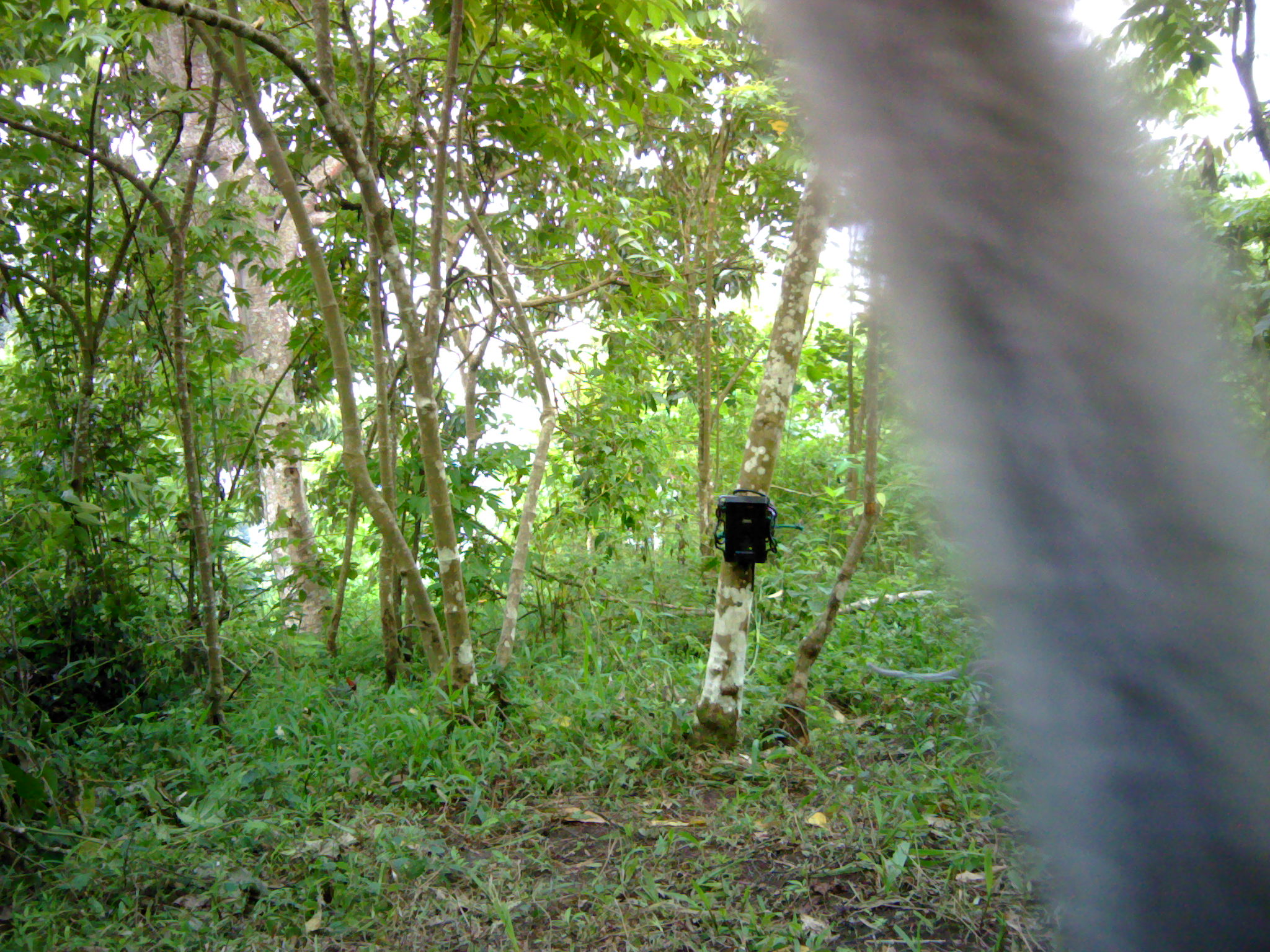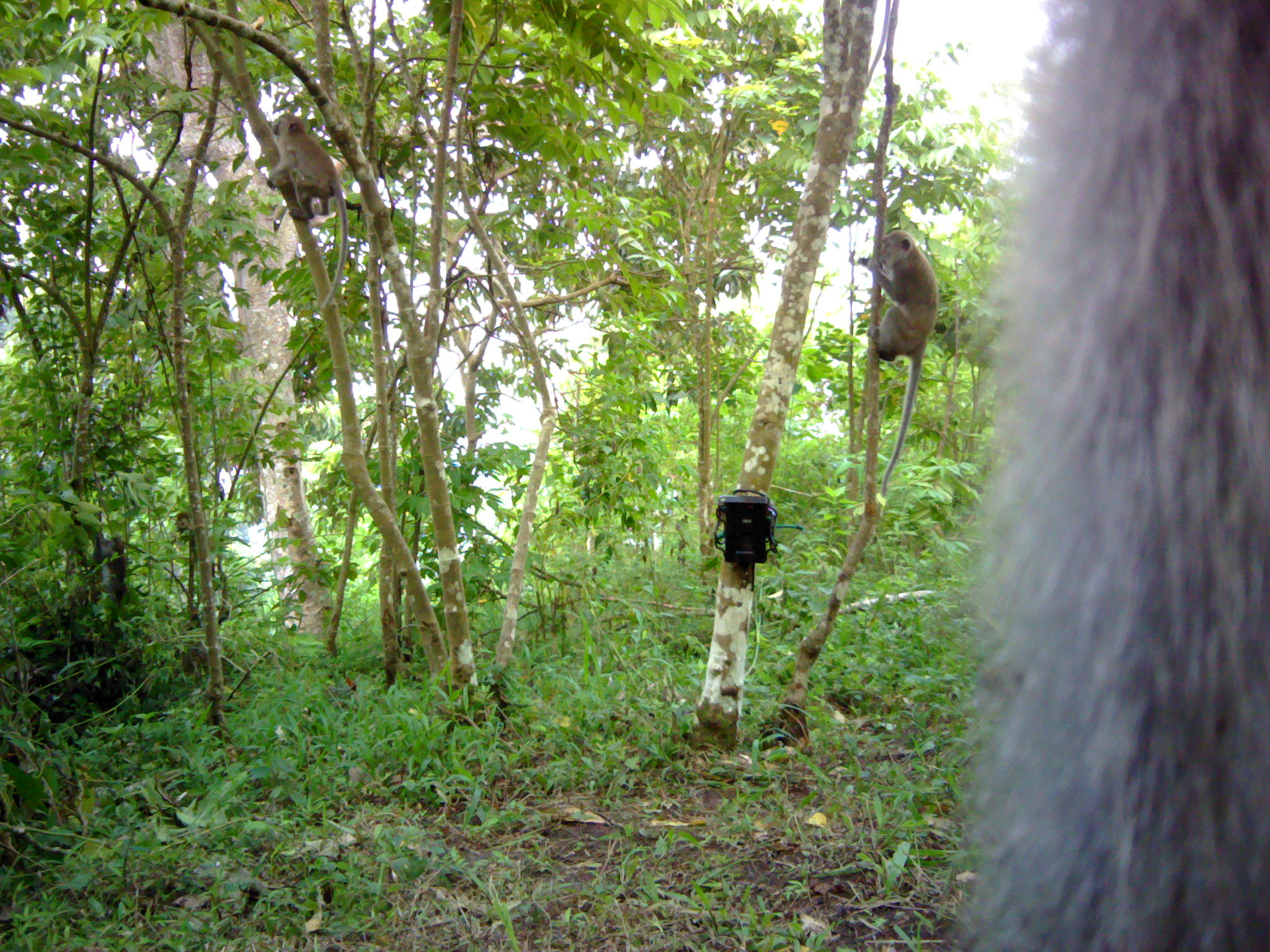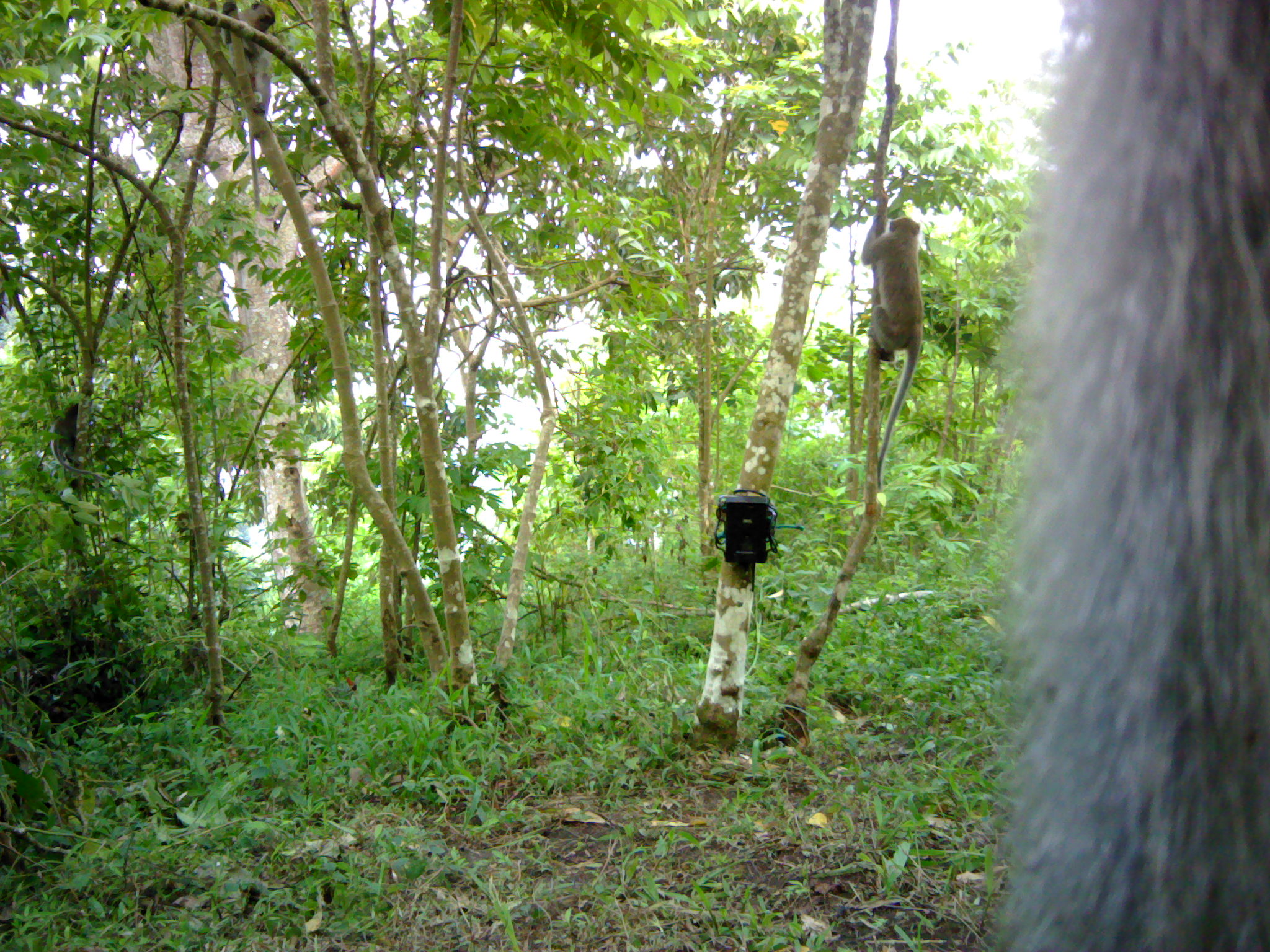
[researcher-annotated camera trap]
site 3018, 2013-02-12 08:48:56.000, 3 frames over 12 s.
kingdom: Animalia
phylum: Chordata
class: Mammalia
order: Primates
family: Cercopithecidae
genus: Macaca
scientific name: Macaca fascicularis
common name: crab-eating macaque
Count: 2.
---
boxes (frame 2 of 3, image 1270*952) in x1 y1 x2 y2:
macaca fascicularis: 964 0 1270 952; 855 221 936 493; 264 108 348 311